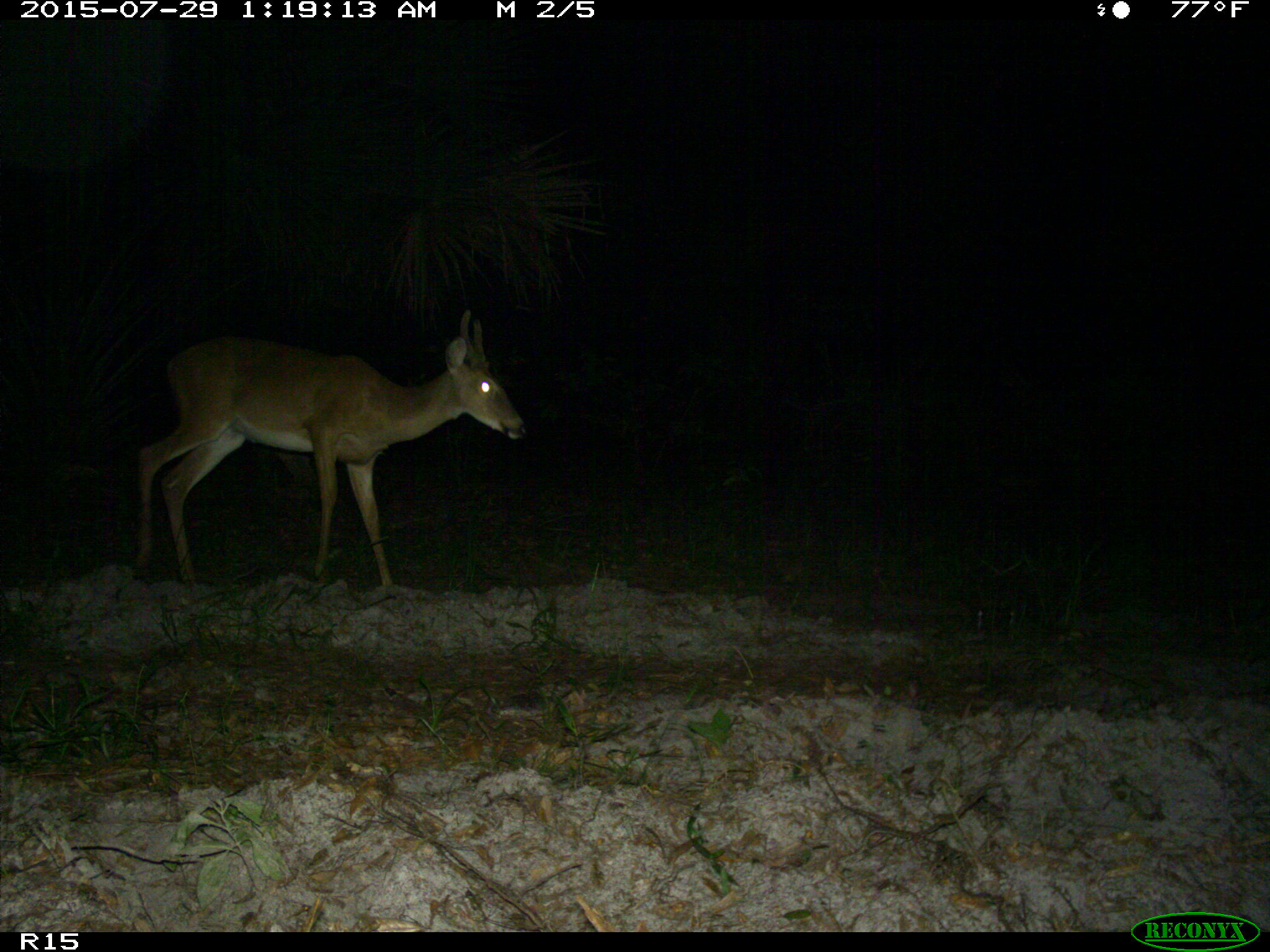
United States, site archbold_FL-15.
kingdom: Animalia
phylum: Chordata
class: Mammalia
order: Artiodactyla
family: Cervidae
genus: Odocoileus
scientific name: Odocoileus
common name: deer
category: unidentified deer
Unidentified deer (deer) (Odocoileus).